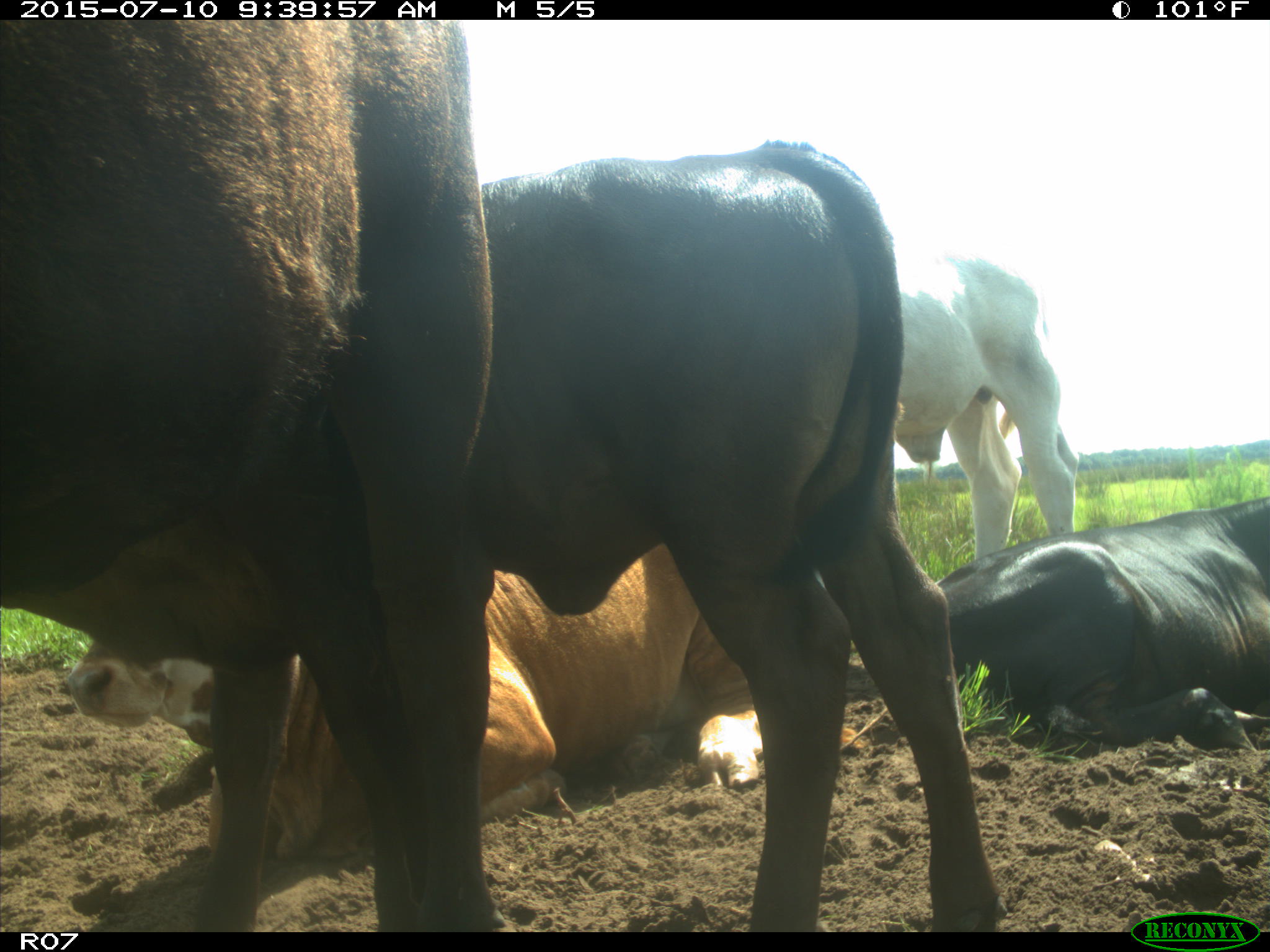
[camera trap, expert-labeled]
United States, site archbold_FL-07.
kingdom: Animalia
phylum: Chordata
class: Mammalia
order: Artiodactyla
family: Bovidae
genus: Bos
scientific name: Bos taurus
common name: domestic cow